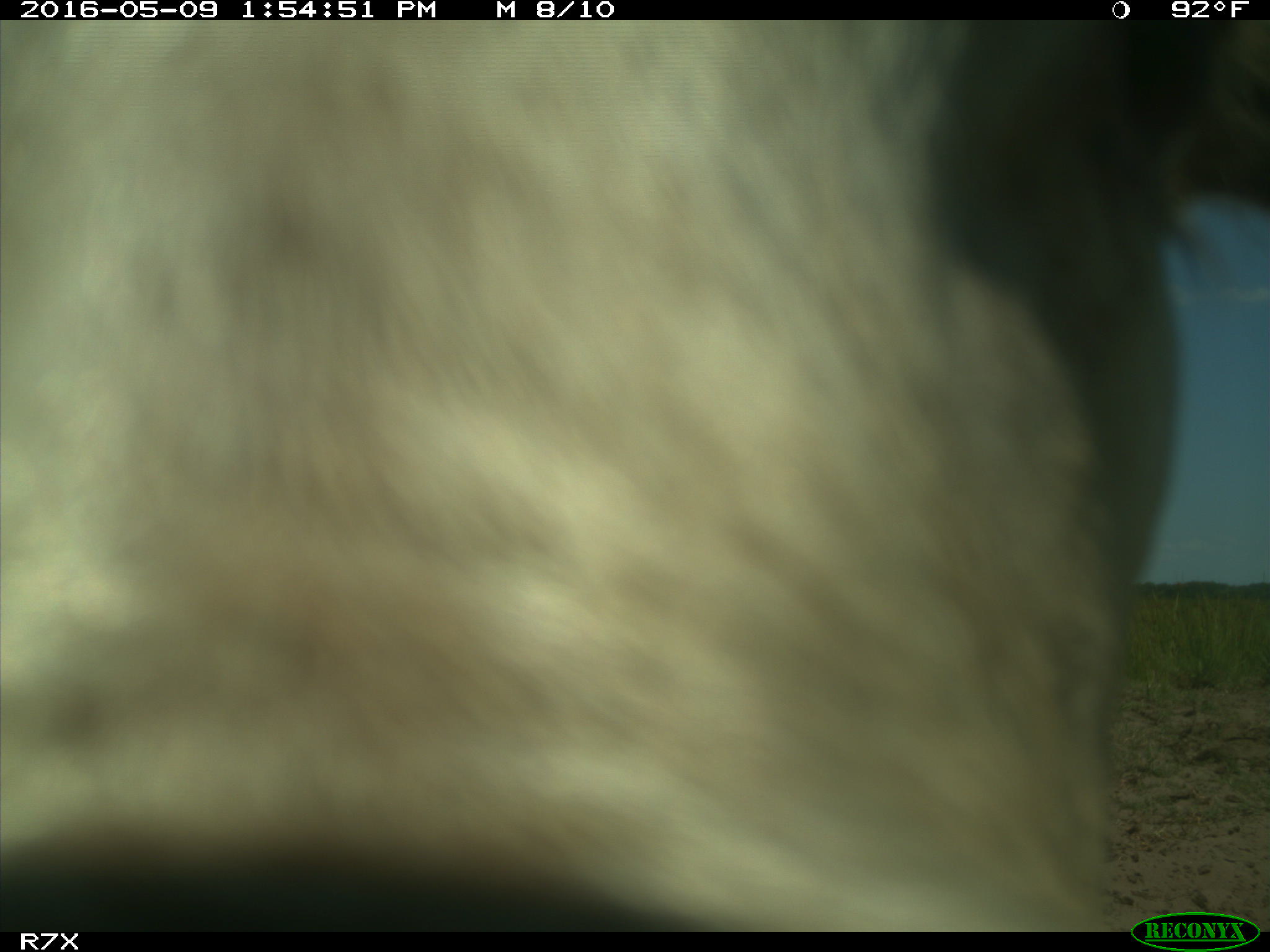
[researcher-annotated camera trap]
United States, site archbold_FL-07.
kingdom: Animalia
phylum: Chordata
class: Mammalia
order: Artiodactyla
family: Bovidae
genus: Bos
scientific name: Bos taurus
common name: domestic cow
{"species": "Bos taurus (domestic cow)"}